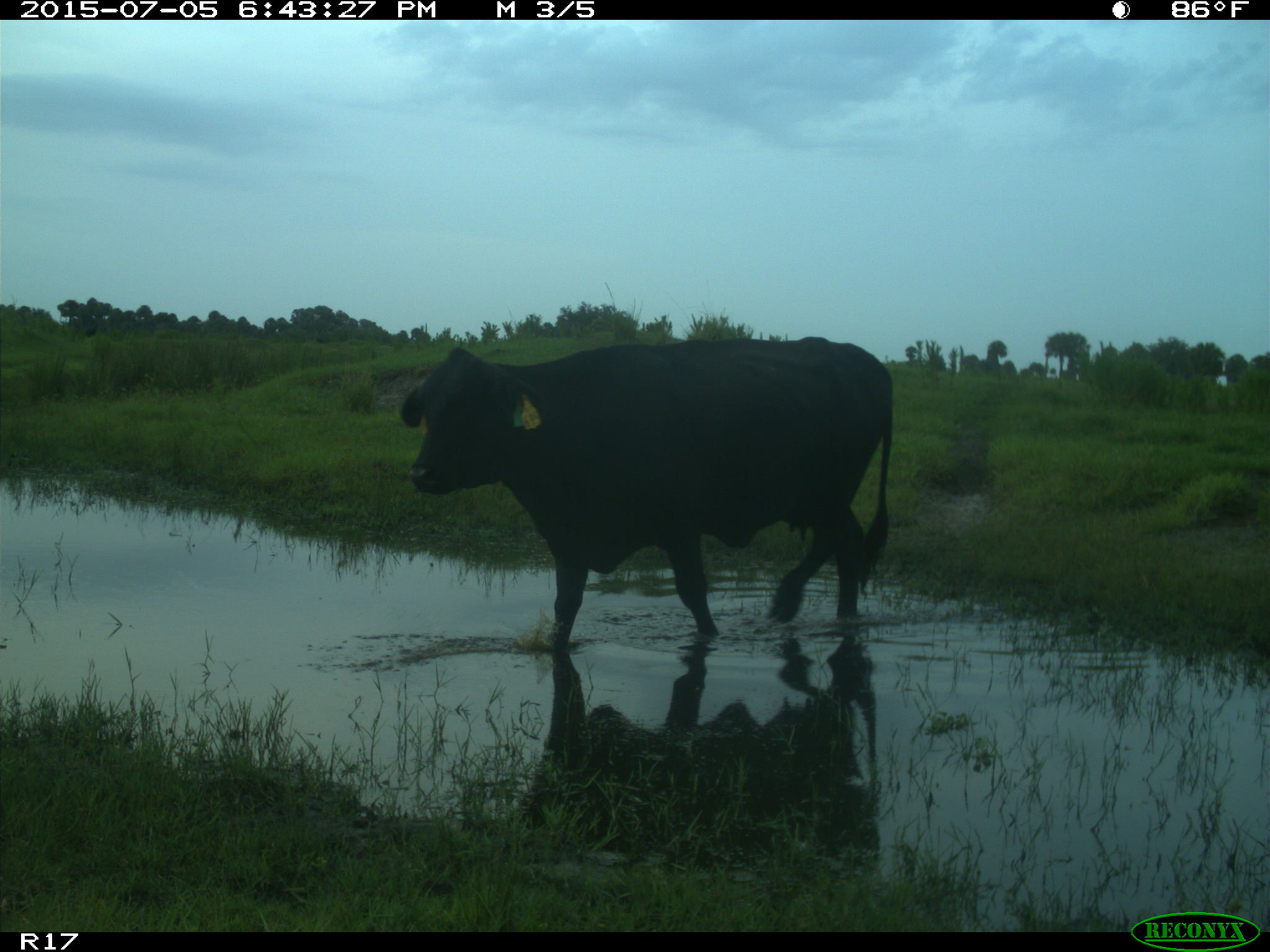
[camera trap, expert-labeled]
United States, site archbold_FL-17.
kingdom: Animalia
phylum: Chordata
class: Mammalia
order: Artiodactyla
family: Bovidae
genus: Bos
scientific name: Bos taurus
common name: domestic cow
Bos taurus (domestic cow).